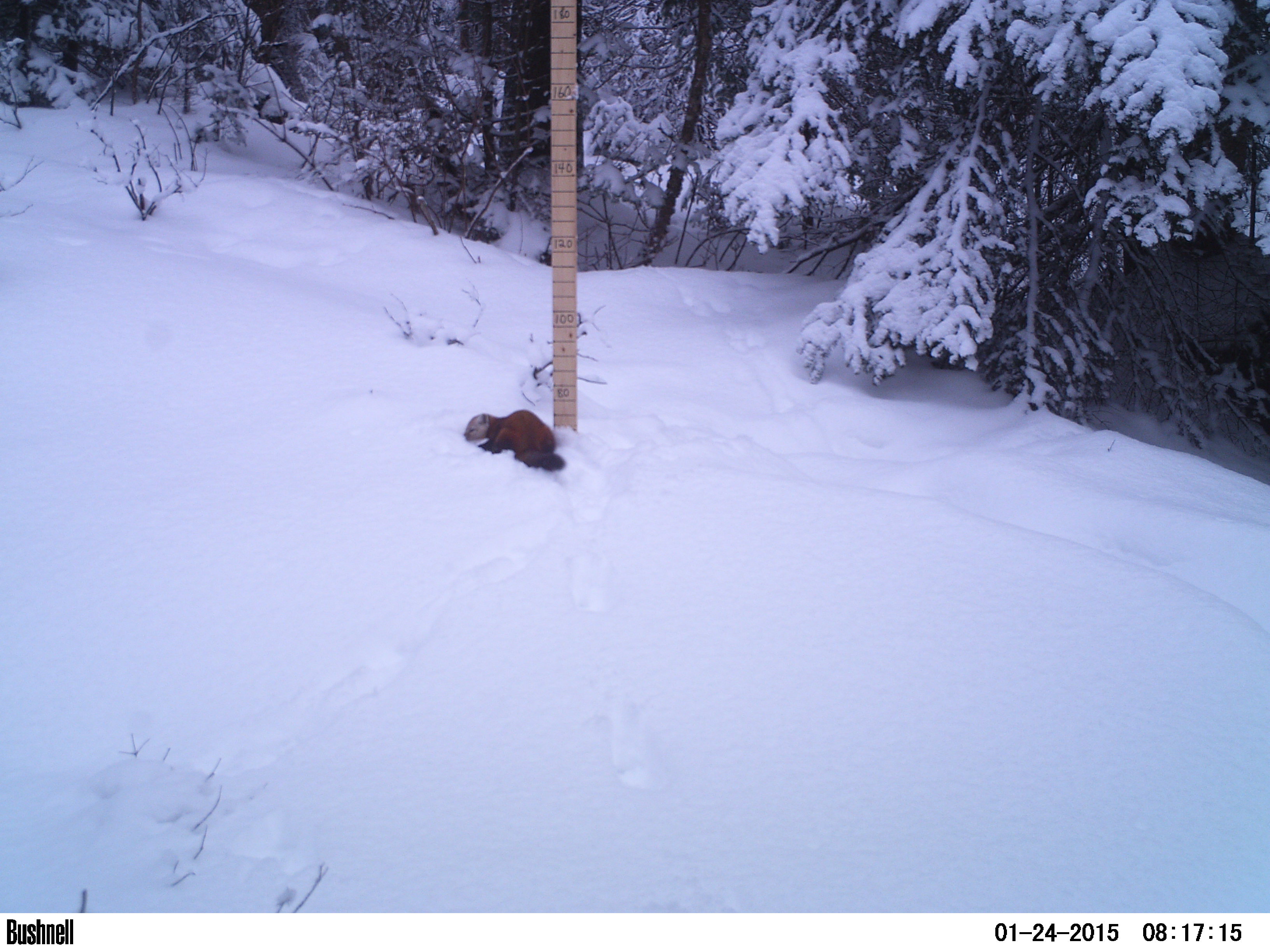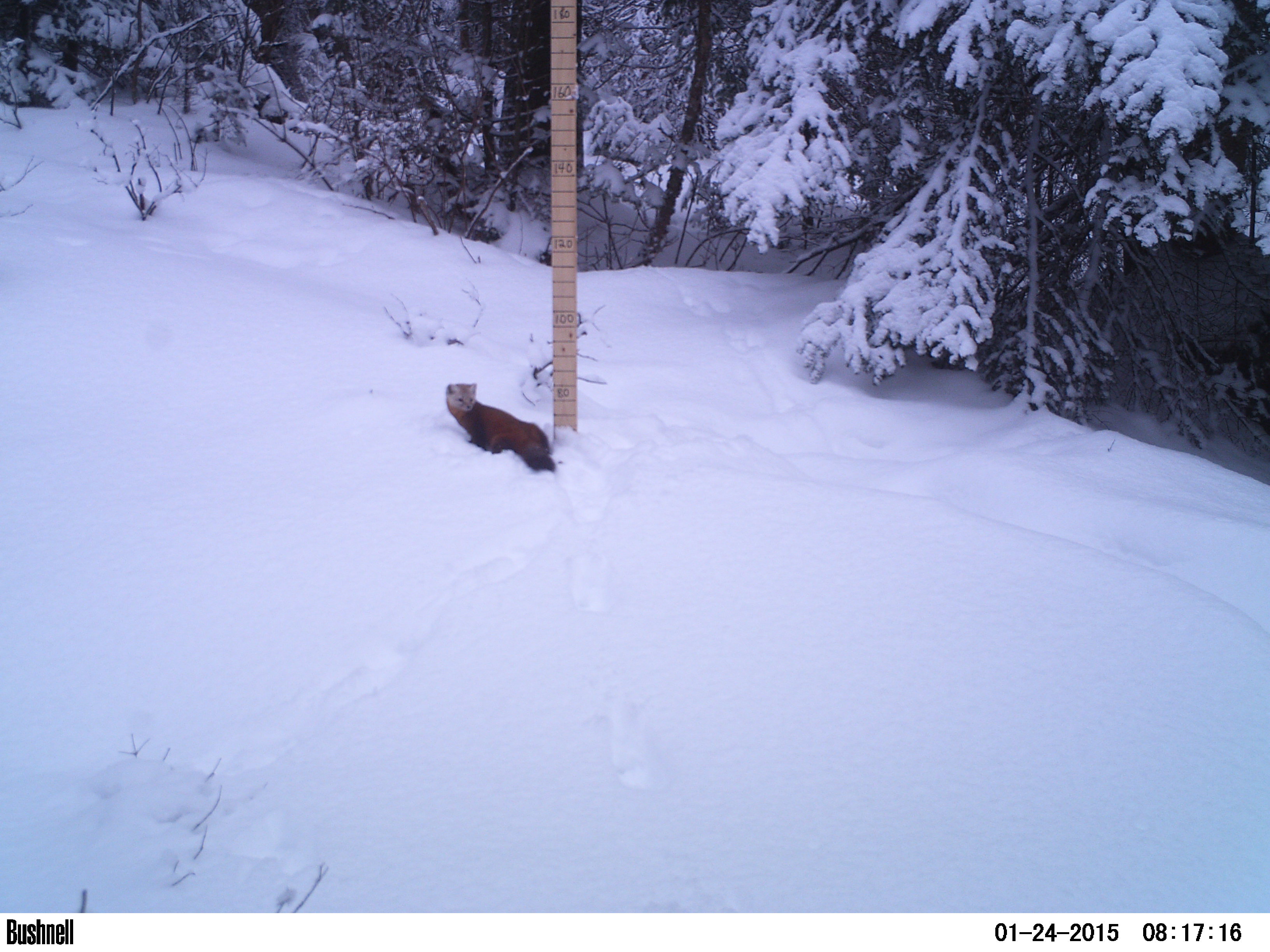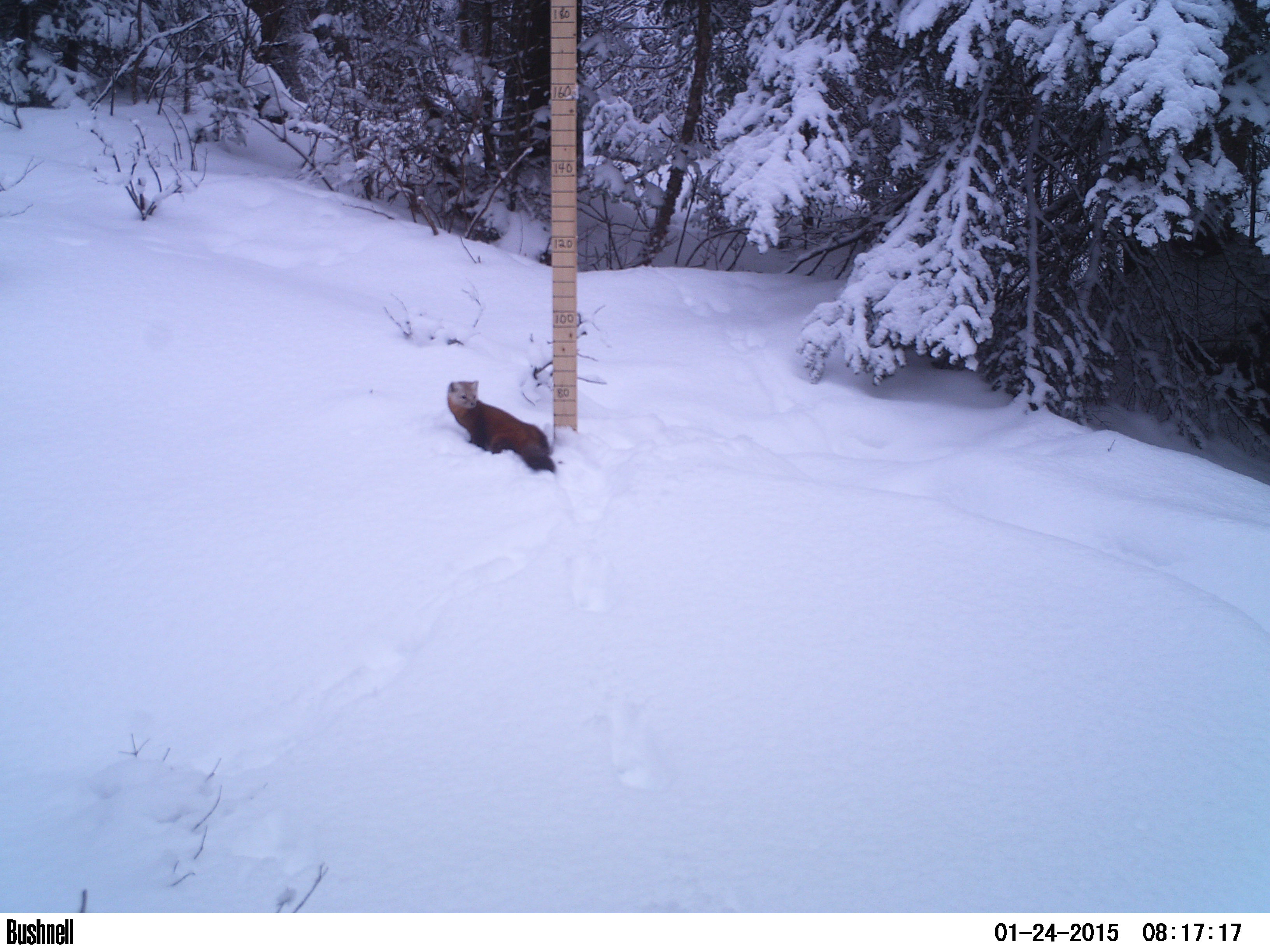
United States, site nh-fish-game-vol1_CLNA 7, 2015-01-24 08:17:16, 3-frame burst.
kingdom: Animalia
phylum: Chordata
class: Mammalia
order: Carnivora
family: Mustelidae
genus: Martes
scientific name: Martes americana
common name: american marten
American marten (Martes americana).